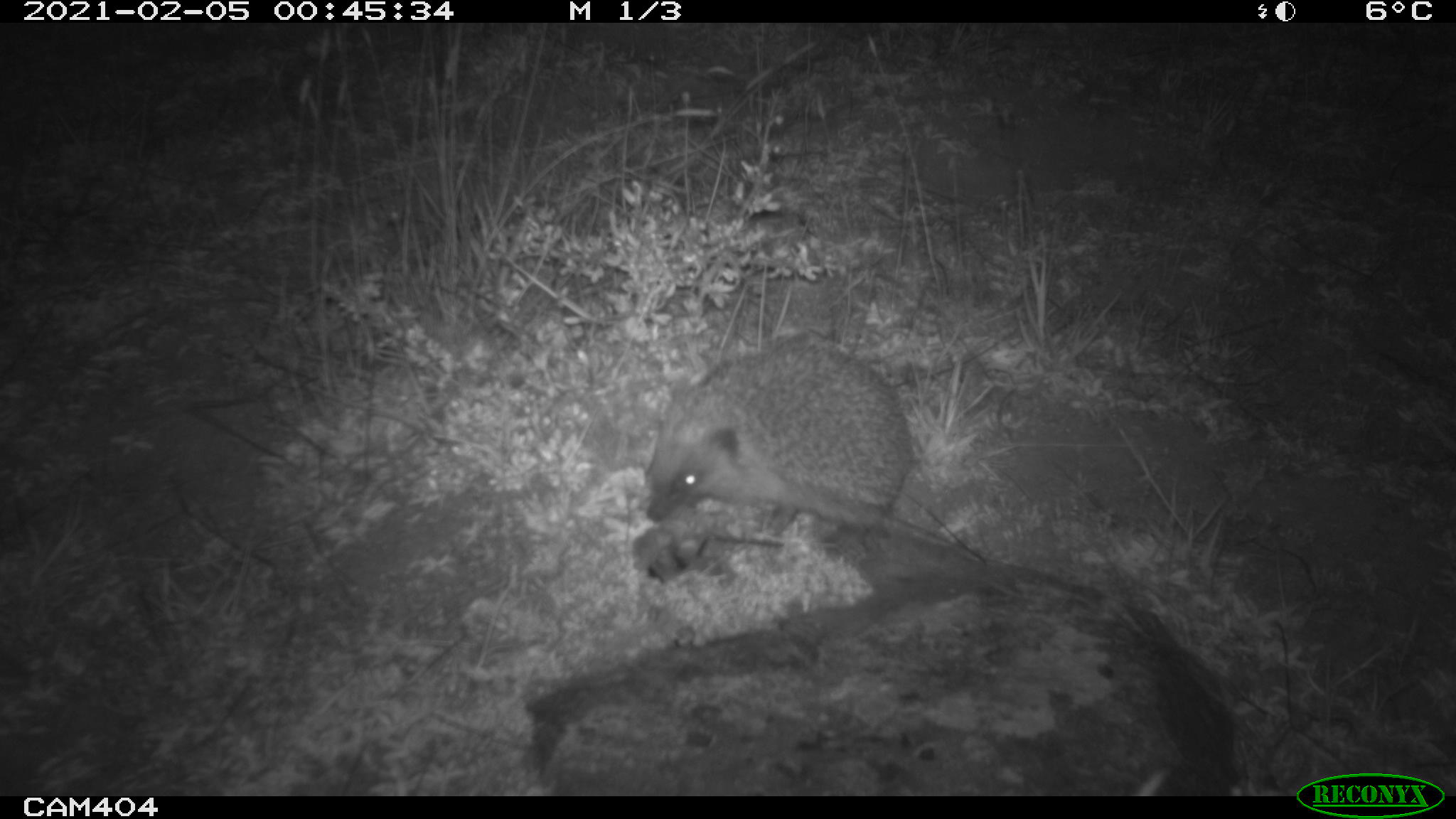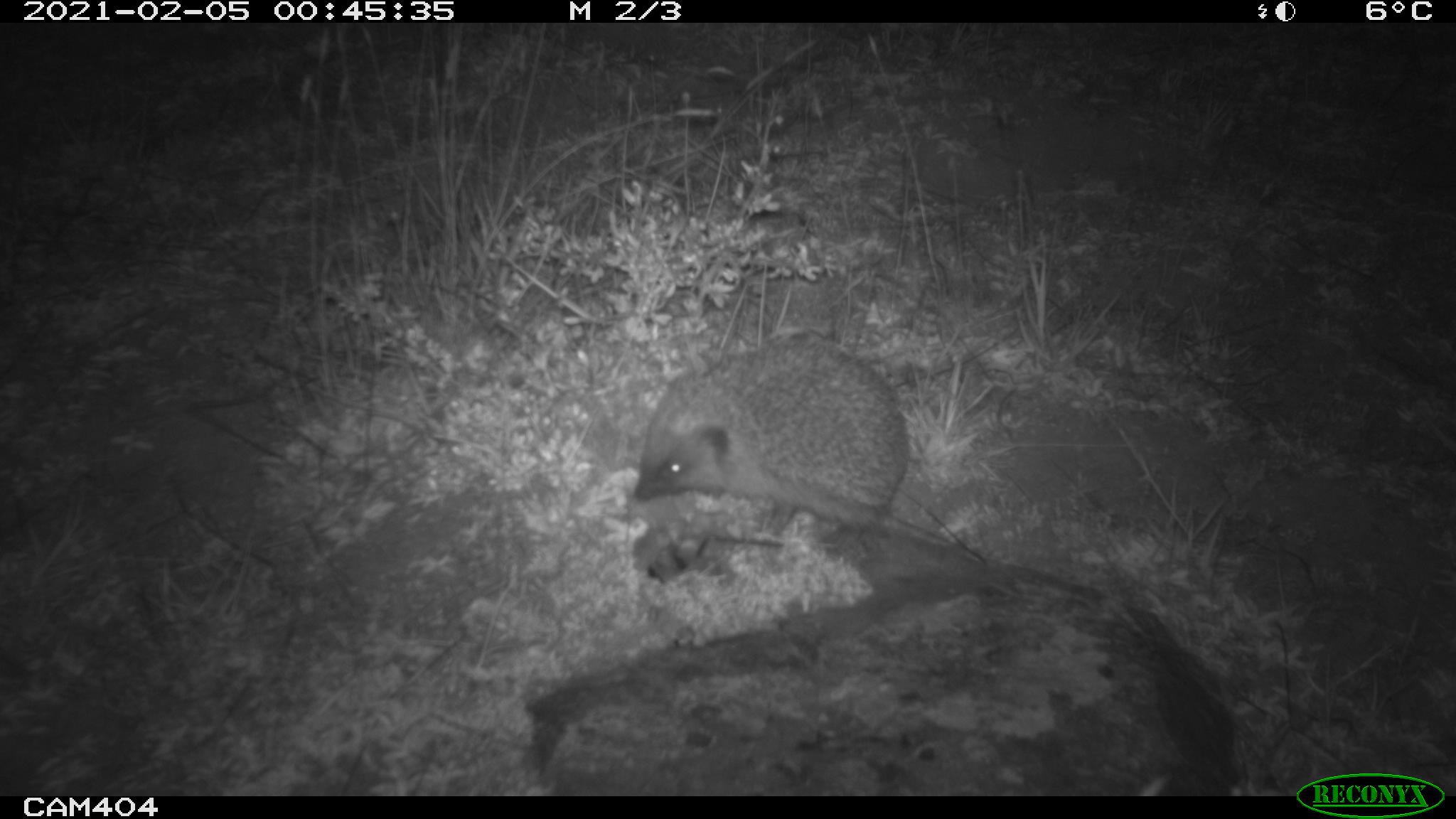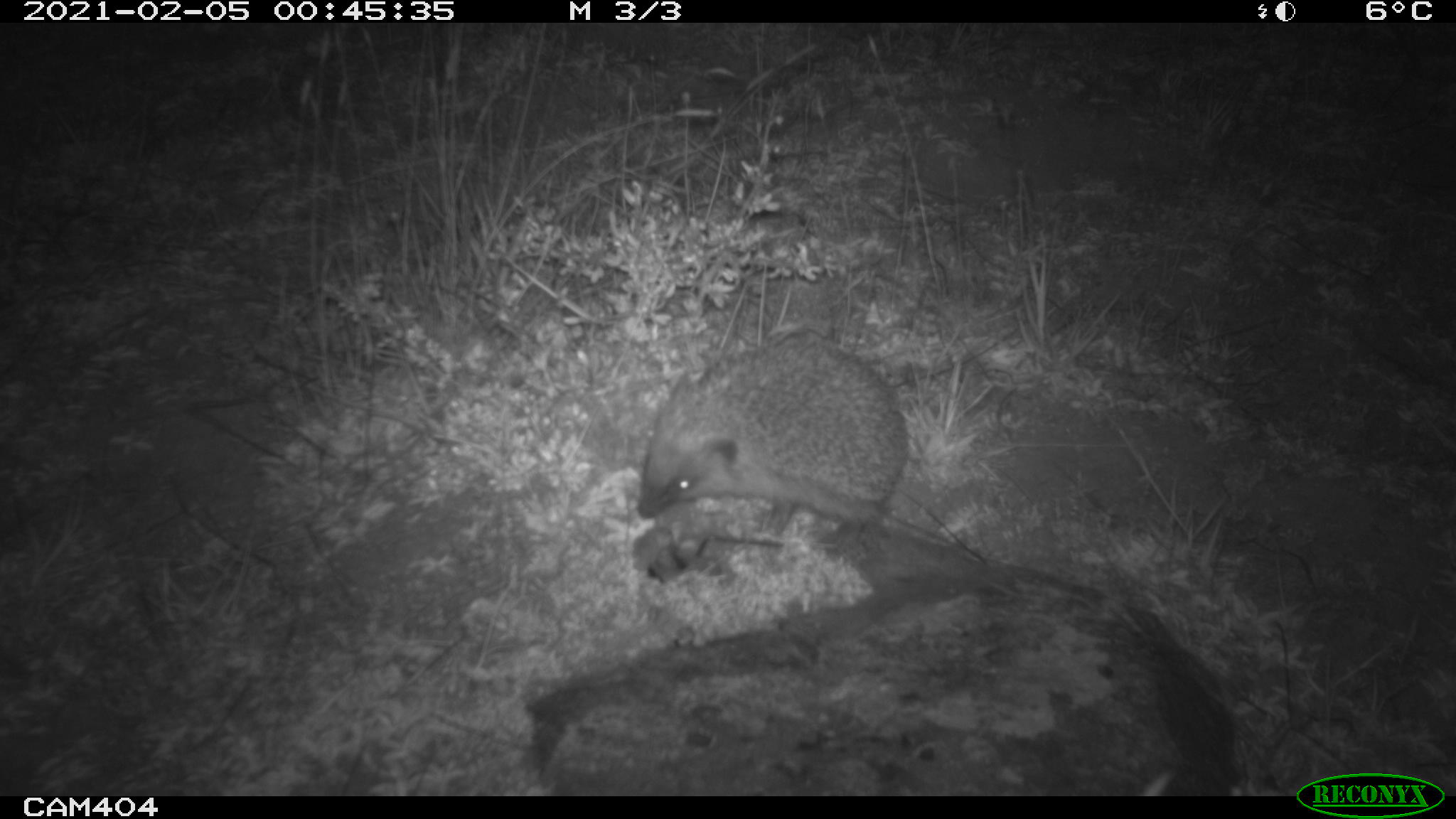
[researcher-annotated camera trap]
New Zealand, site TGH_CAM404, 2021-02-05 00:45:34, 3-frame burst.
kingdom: Animalia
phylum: Chordata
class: Mammalia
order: Eulipotyphla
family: Erinaceidae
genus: Erinaceus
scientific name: Erinaceus europaeus europaeus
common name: european hedgehog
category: hedgehog